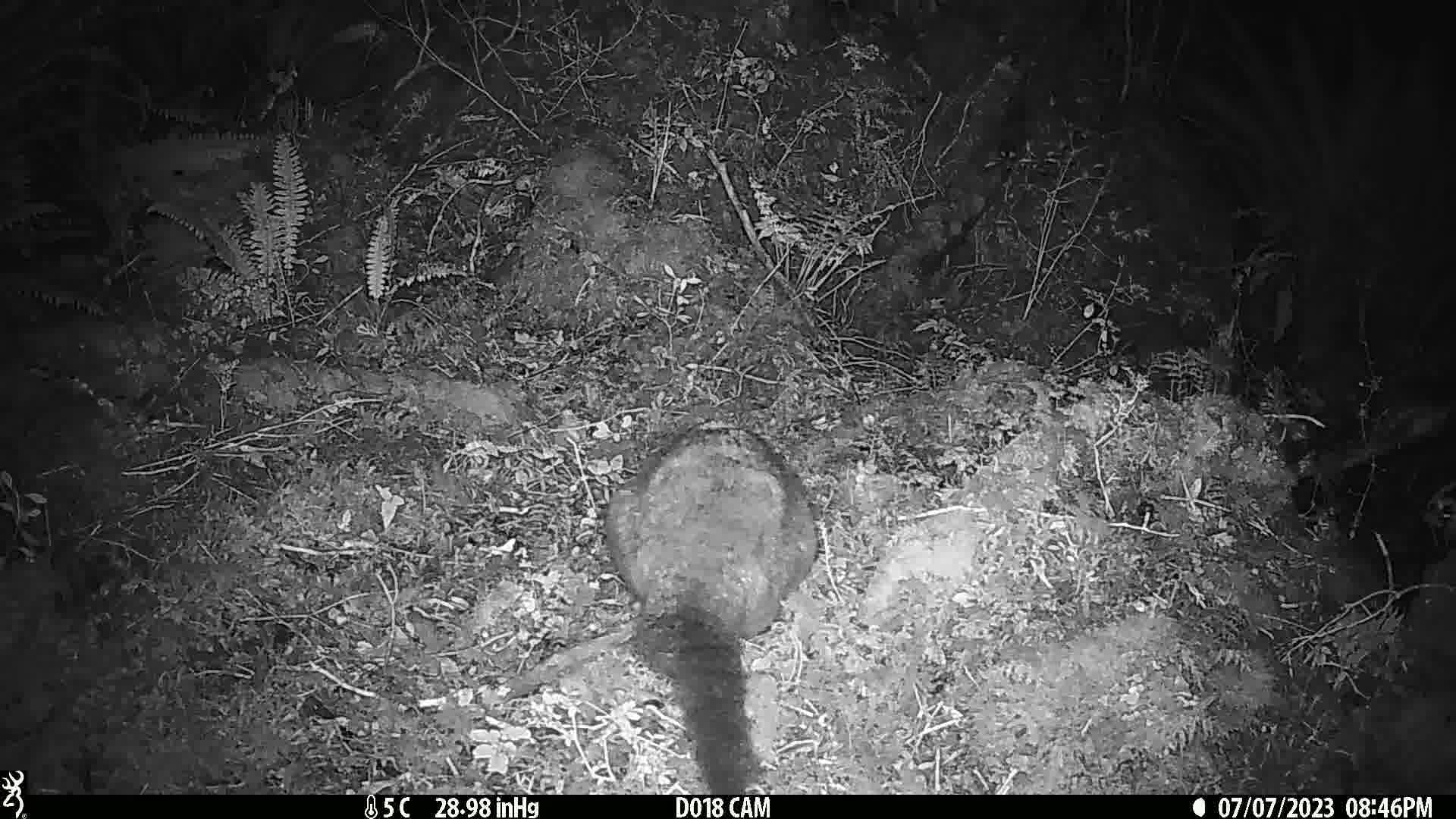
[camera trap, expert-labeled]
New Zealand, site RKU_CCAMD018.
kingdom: Animalia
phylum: Chordata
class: Mammalia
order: Diprotodontia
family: Phalangeridae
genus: Trichosurus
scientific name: Trichosurus vulpecula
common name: common brushtail possum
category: possum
Possum (common brushtail possum) (Trichosurus vulpecula).